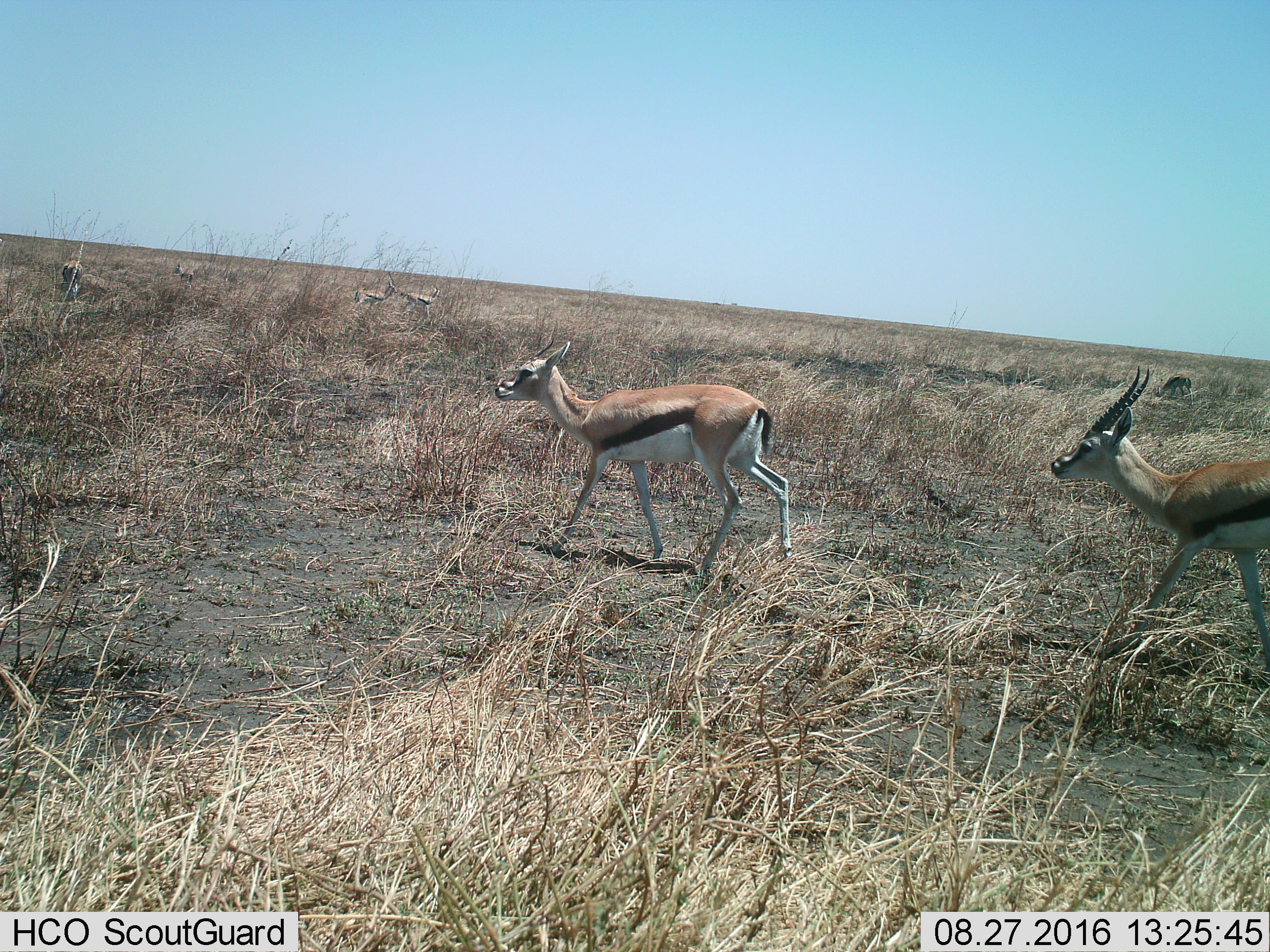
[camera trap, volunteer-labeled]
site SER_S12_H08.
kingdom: Animalia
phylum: Chordata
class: Mammalia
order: Artiodactyla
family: Bovidae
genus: Eudorcas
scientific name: Eudorcas thomsonii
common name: thomson's gazelle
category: gazellethomsons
Gazellethomsons (thomson's gazelle) (Eudorcas thomsonii), count 7. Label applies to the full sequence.